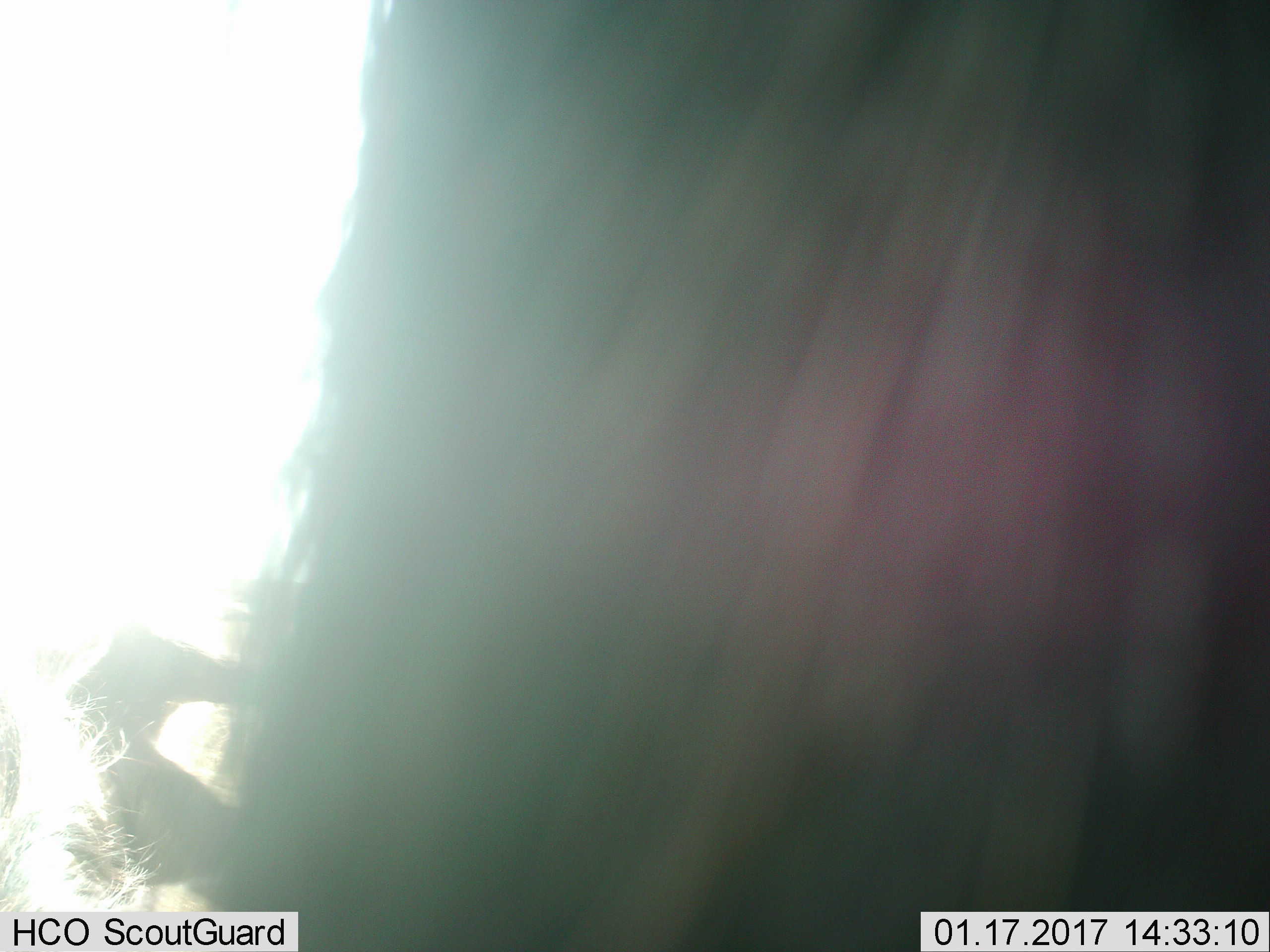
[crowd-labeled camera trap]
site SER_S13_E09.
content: unidentified animal